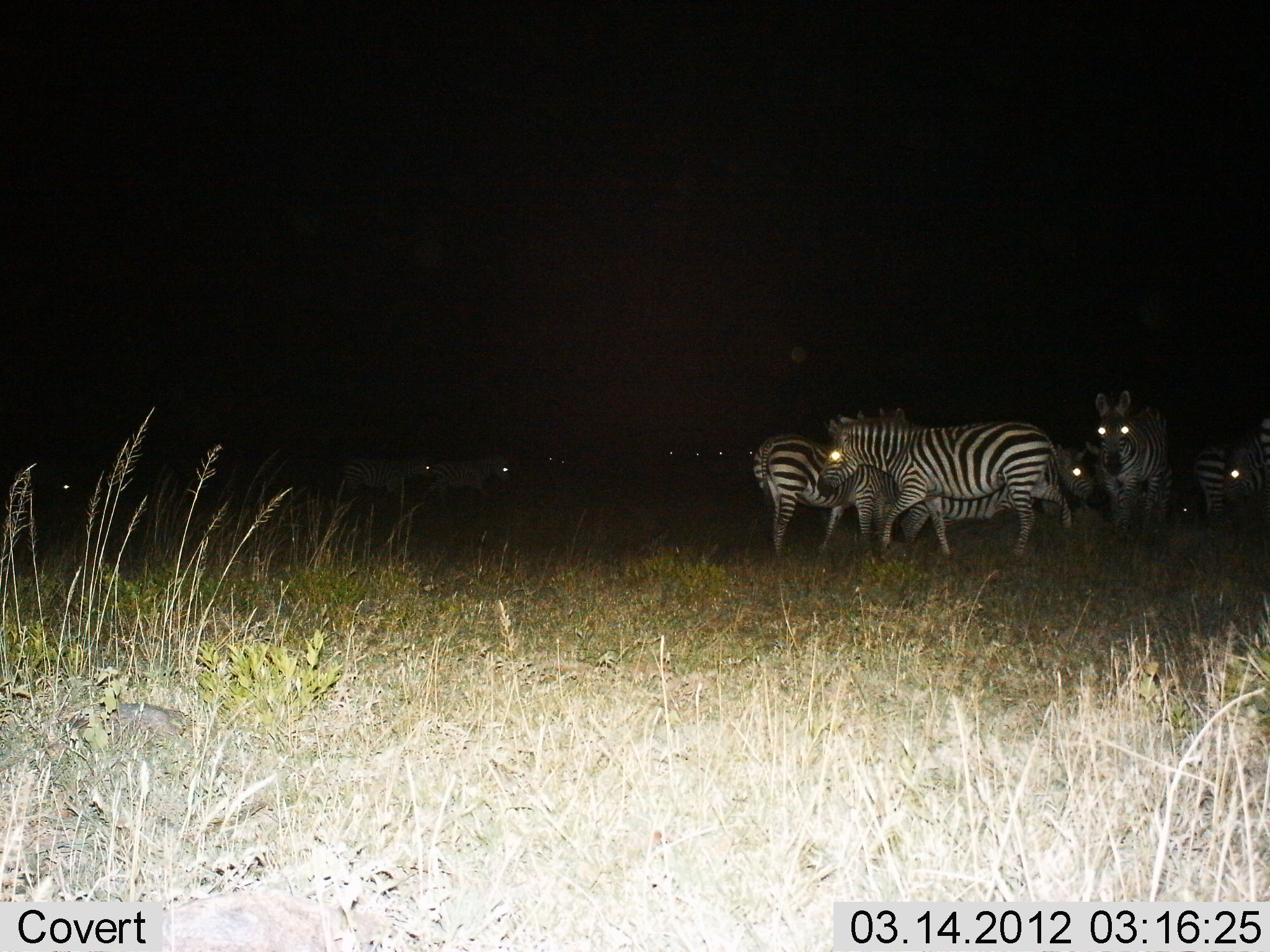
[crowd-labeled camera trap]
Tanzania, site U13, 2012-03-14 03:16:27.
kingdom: Animalia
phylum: Chordata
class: Mammalia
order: Perissodactyla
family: Equidae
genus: Equus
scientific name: Equus quagga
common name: plains zebra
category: zebra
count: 10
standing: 93%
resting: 7%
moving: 47%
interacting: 7%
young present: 7%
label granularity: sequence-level